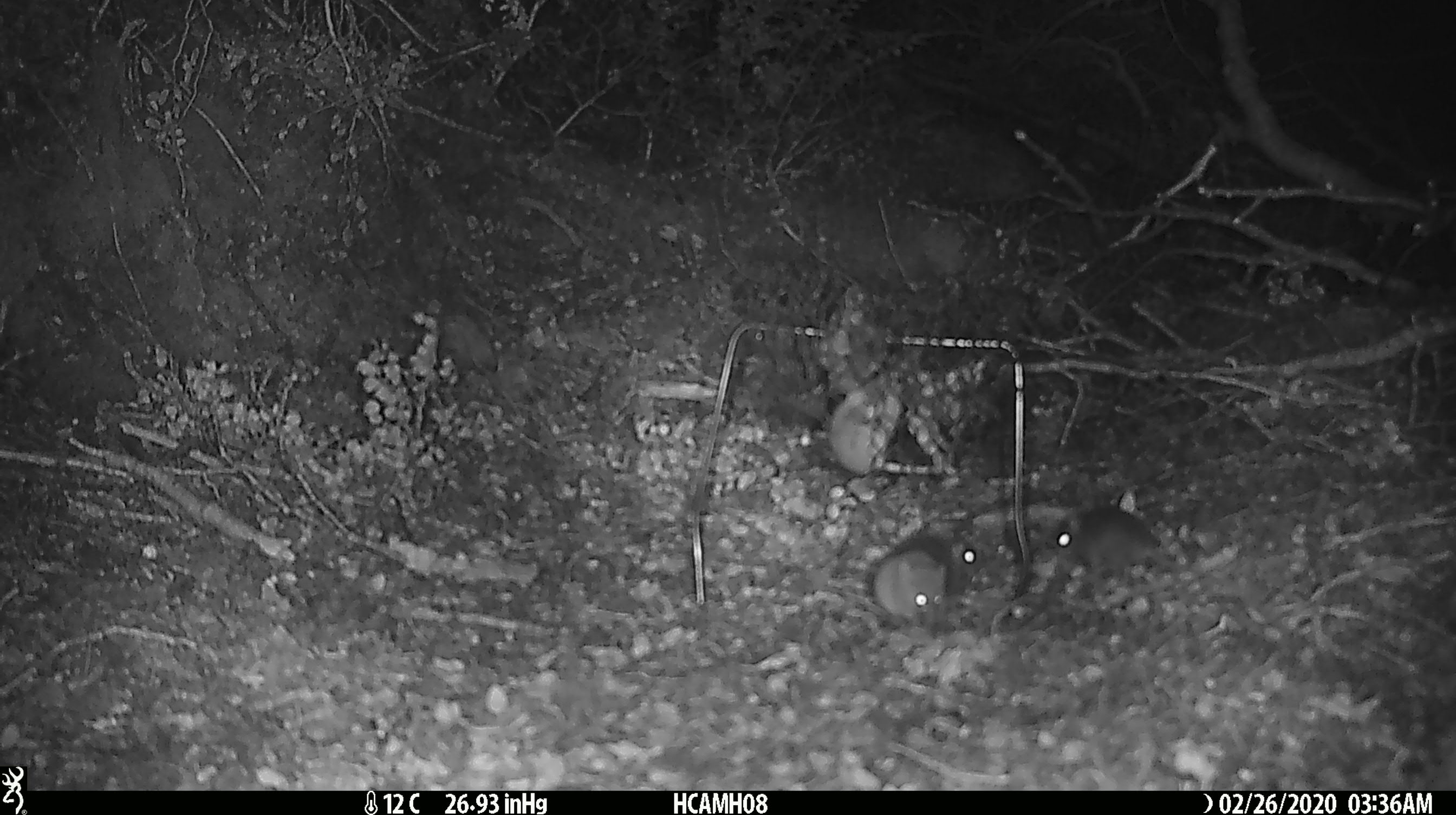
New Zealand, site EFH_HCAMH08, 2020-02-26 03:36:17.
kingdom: Animalia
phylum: Chordata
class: Mammalia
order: Rodentia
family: Muridae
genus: Mus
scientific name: Mus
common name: mouse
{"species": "mouse (Mus)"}